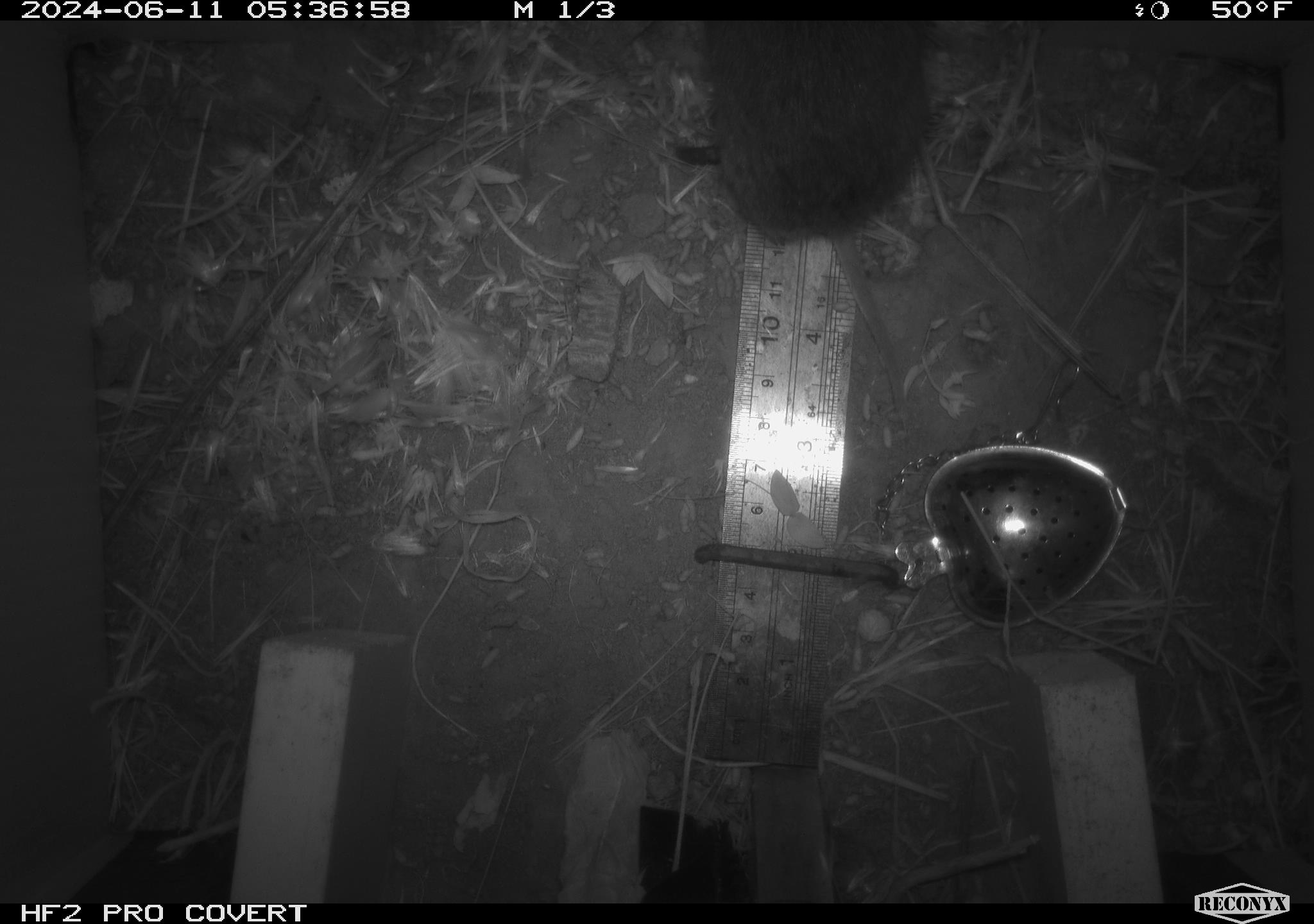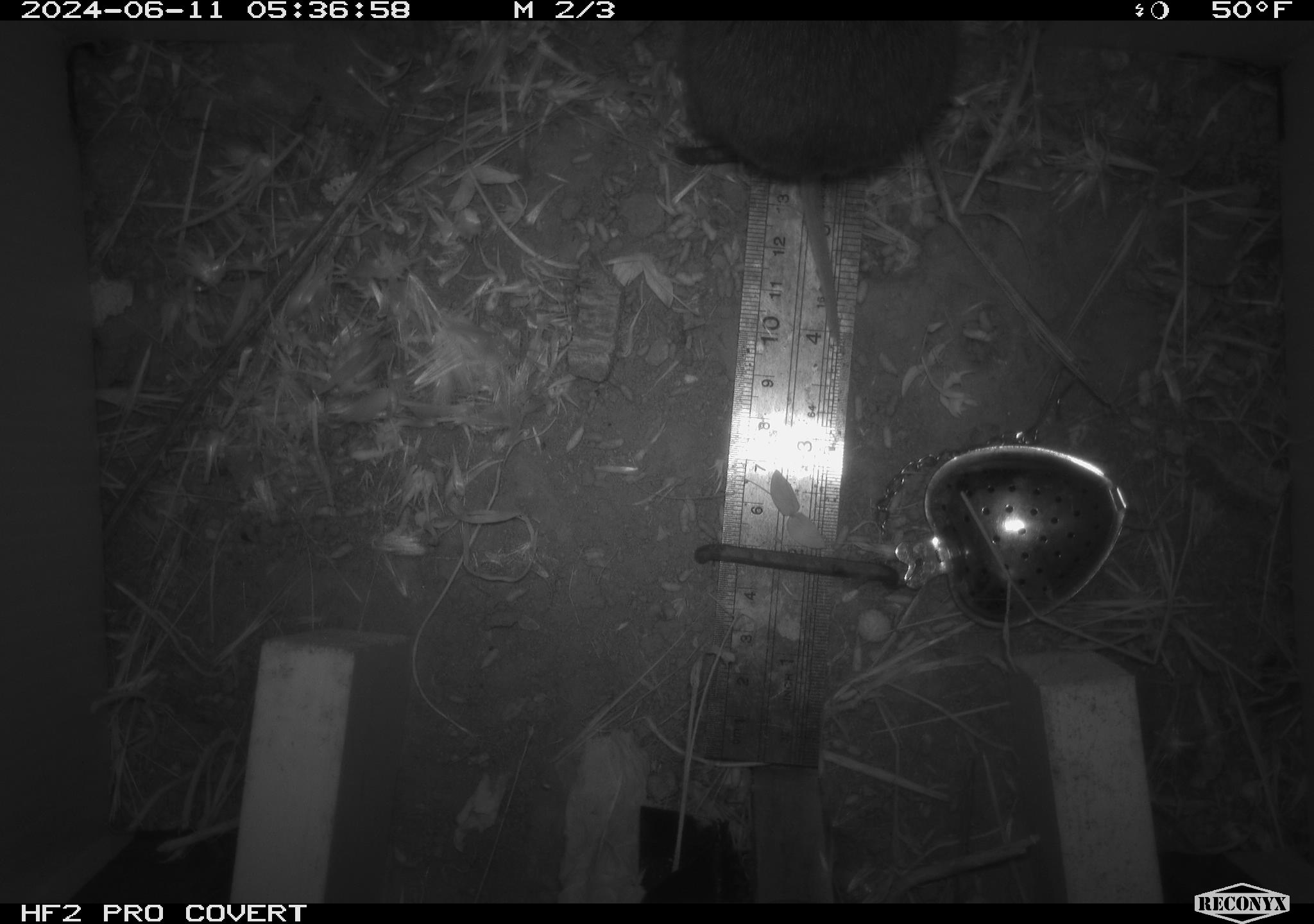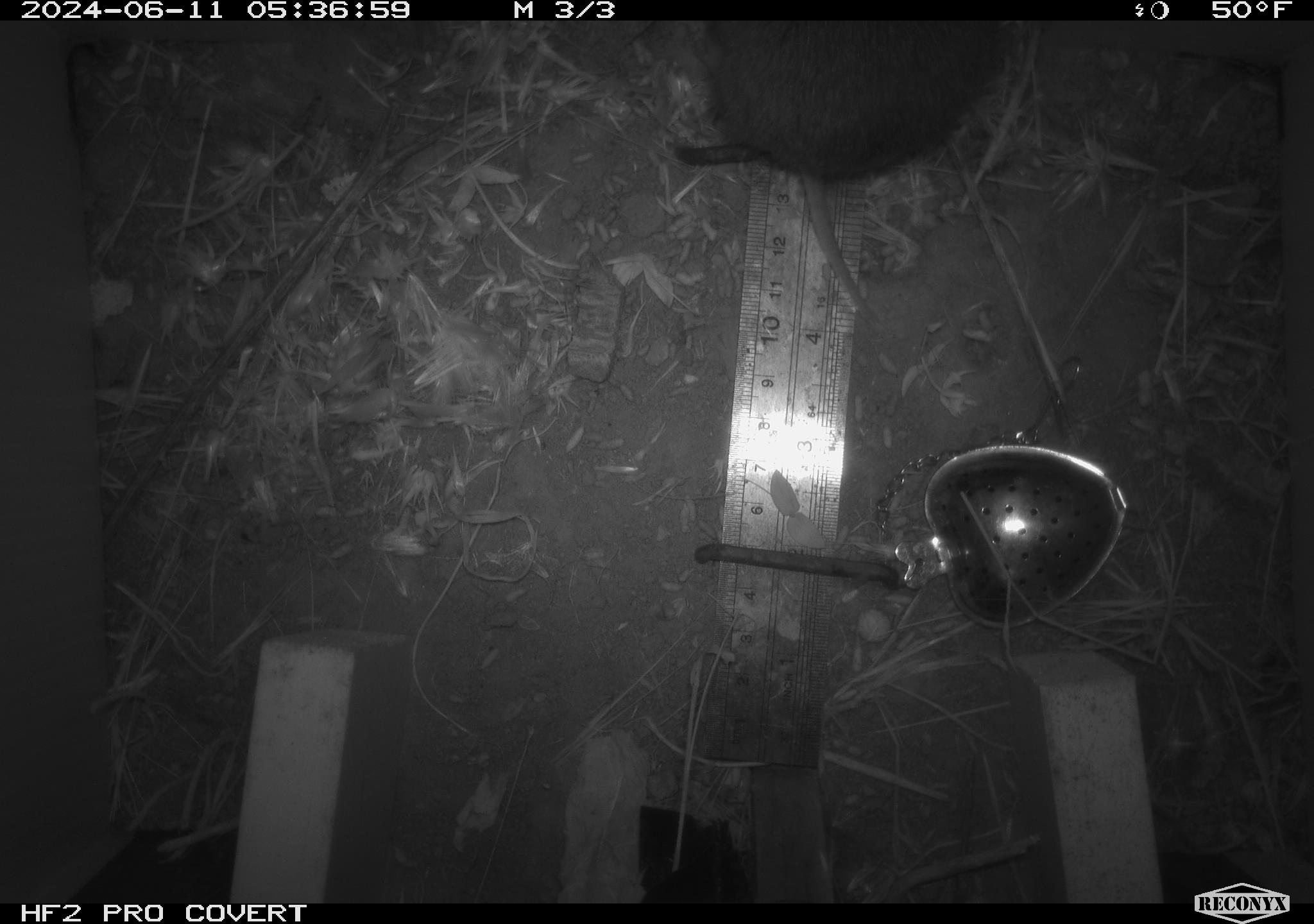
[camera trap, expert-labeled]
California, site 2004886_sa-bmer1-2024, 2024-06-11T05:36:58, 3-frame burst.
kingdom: Animalia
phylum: Chordata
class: Mammalia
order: Rodentia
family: Cricetidae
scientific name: Arvicolinae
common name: voles, lemmings, and muskrats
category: arvicolinae subfamily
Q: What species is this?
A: Arvicolinae subfamily (voles, lemmings, and muskrats) (Arvicolinae).